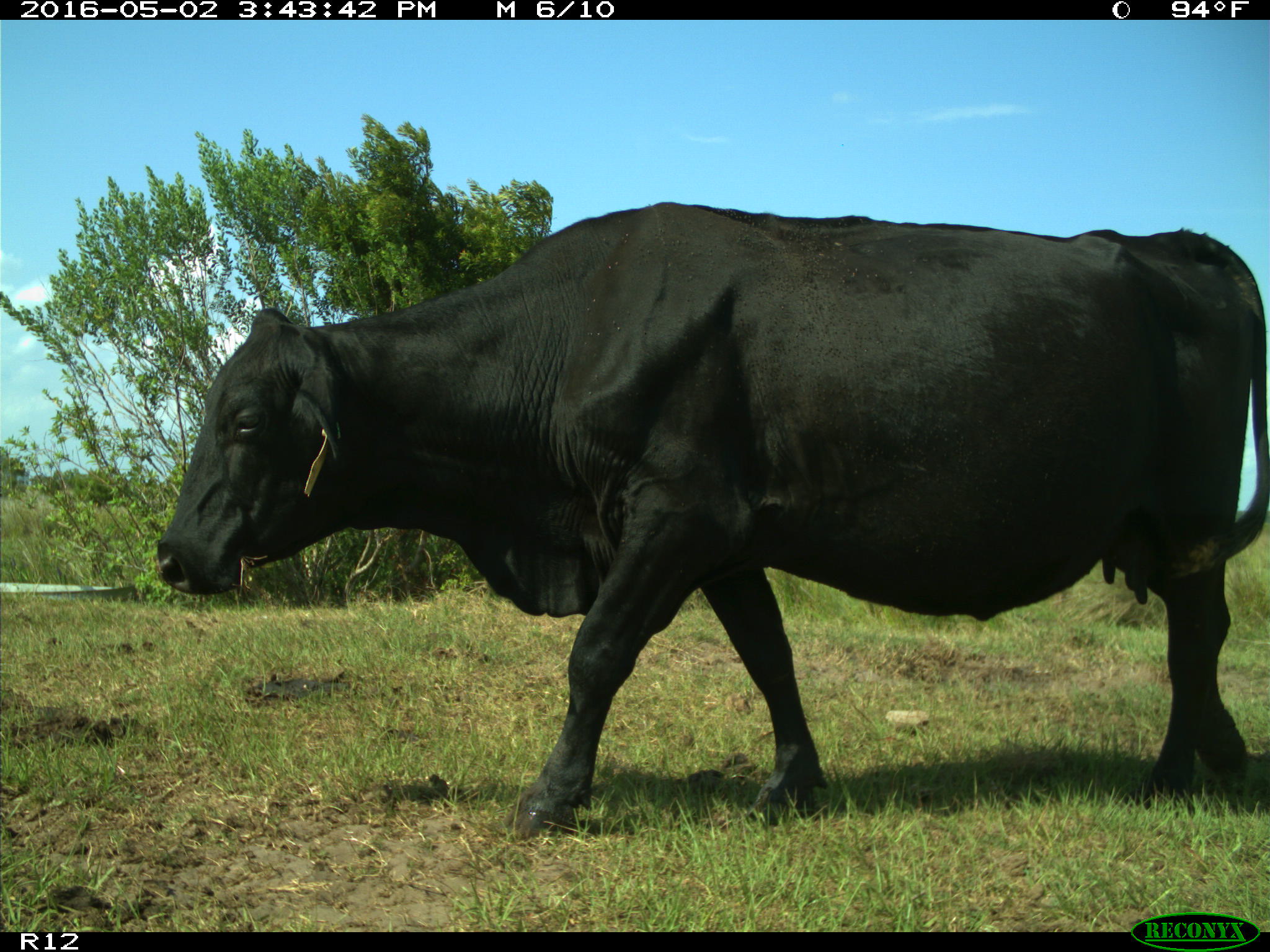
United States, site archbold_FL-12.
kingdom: Animalia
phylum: Chordata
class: Mammalia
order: Artiodactyla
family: Bovidae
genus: Bos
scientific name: Bos taurus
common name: domestic cow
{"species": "Bos taurus (domestic cow)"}